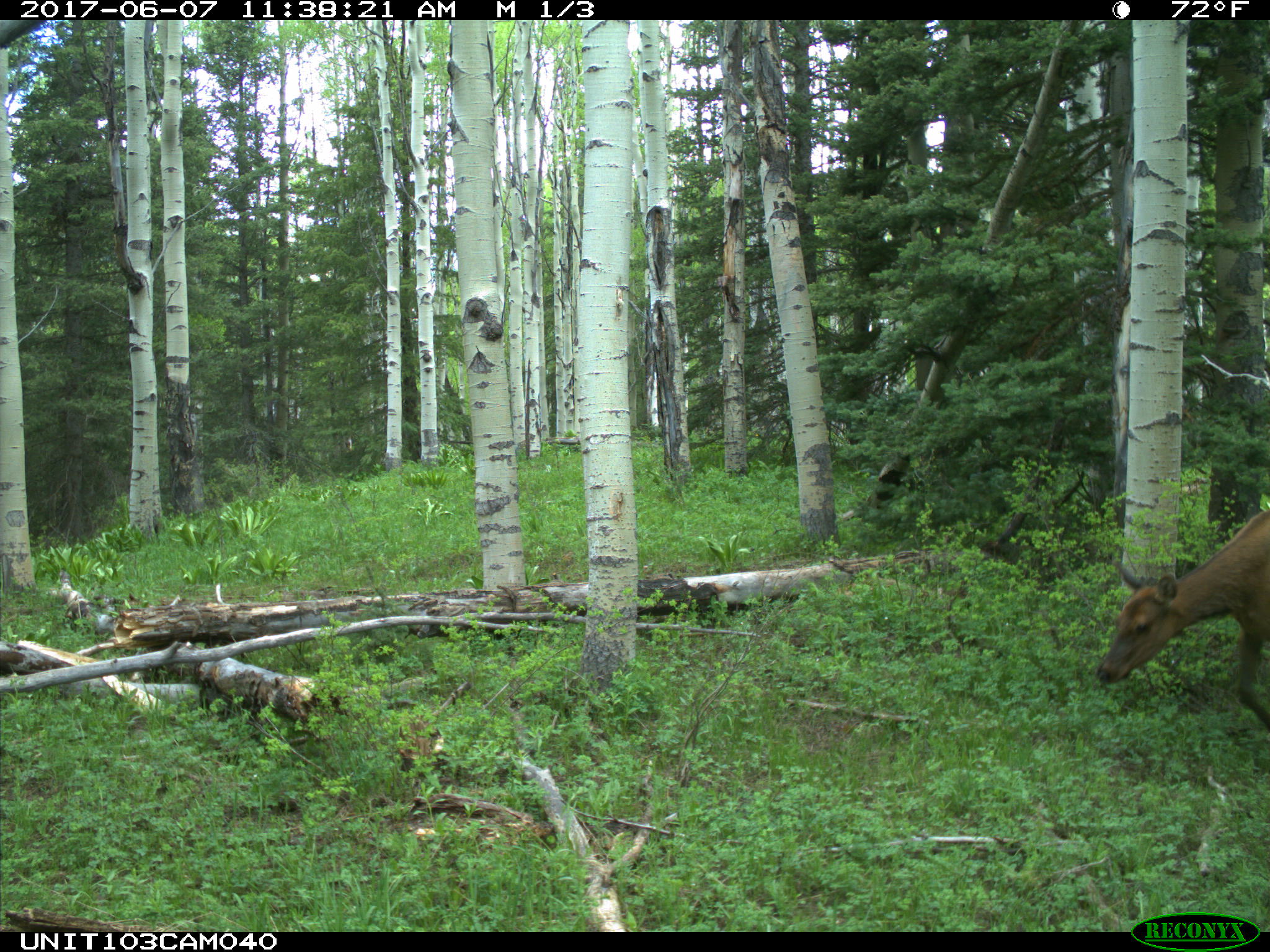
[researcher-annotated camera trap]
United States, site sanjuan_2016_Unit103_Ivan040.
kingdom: Animalia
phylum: Chordata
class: Mammalia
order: Artiodactyla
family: Cervidae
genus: Cervus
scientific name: Cervus elaphus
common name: red deer